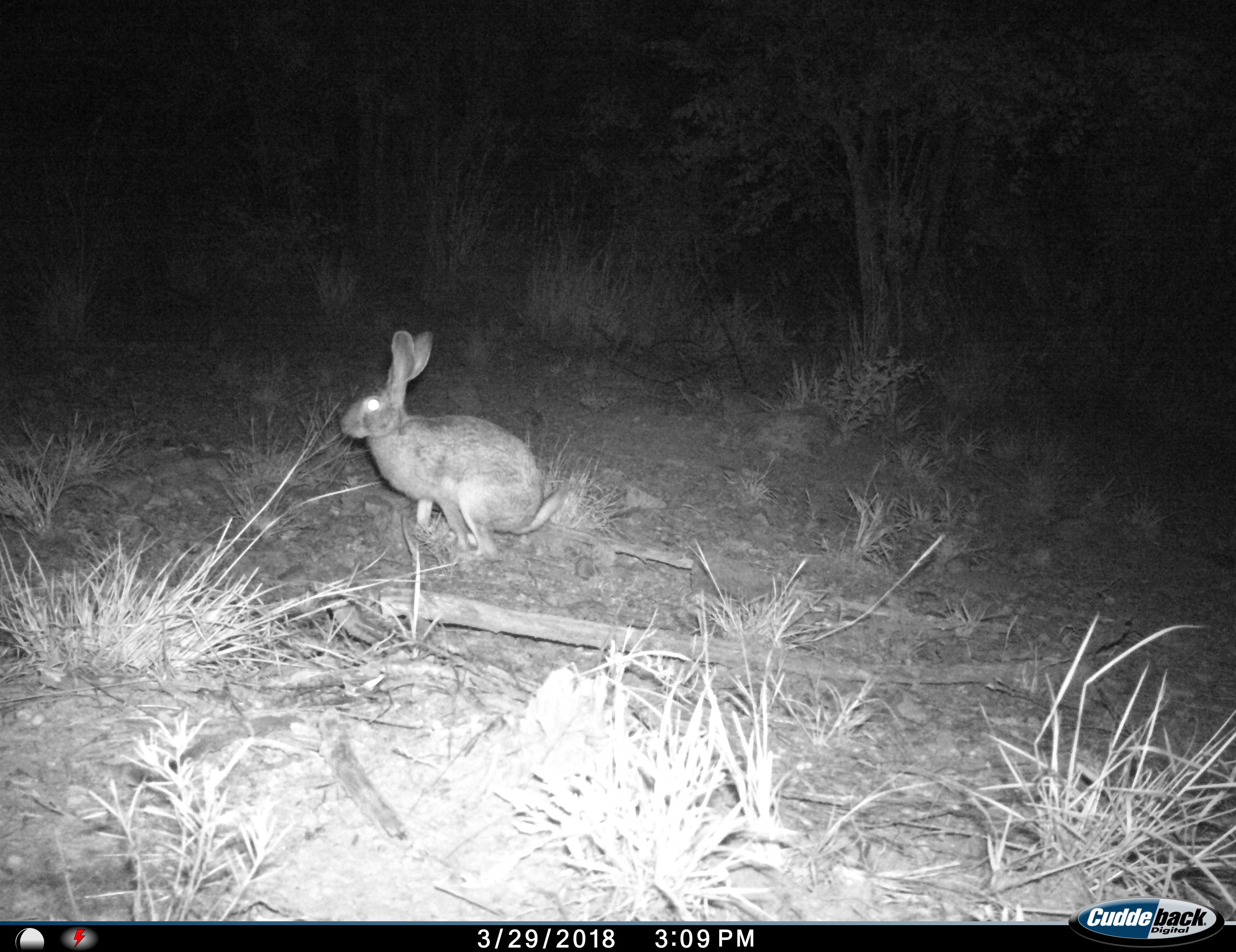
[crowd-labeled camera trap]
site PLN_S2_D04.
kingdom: Animalia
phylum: Chordata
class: Mammalia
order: Lagomorpha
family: Leporidae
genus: Lepus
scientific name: Lepus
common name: hare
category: hareunknown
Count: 1.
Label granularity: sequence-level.